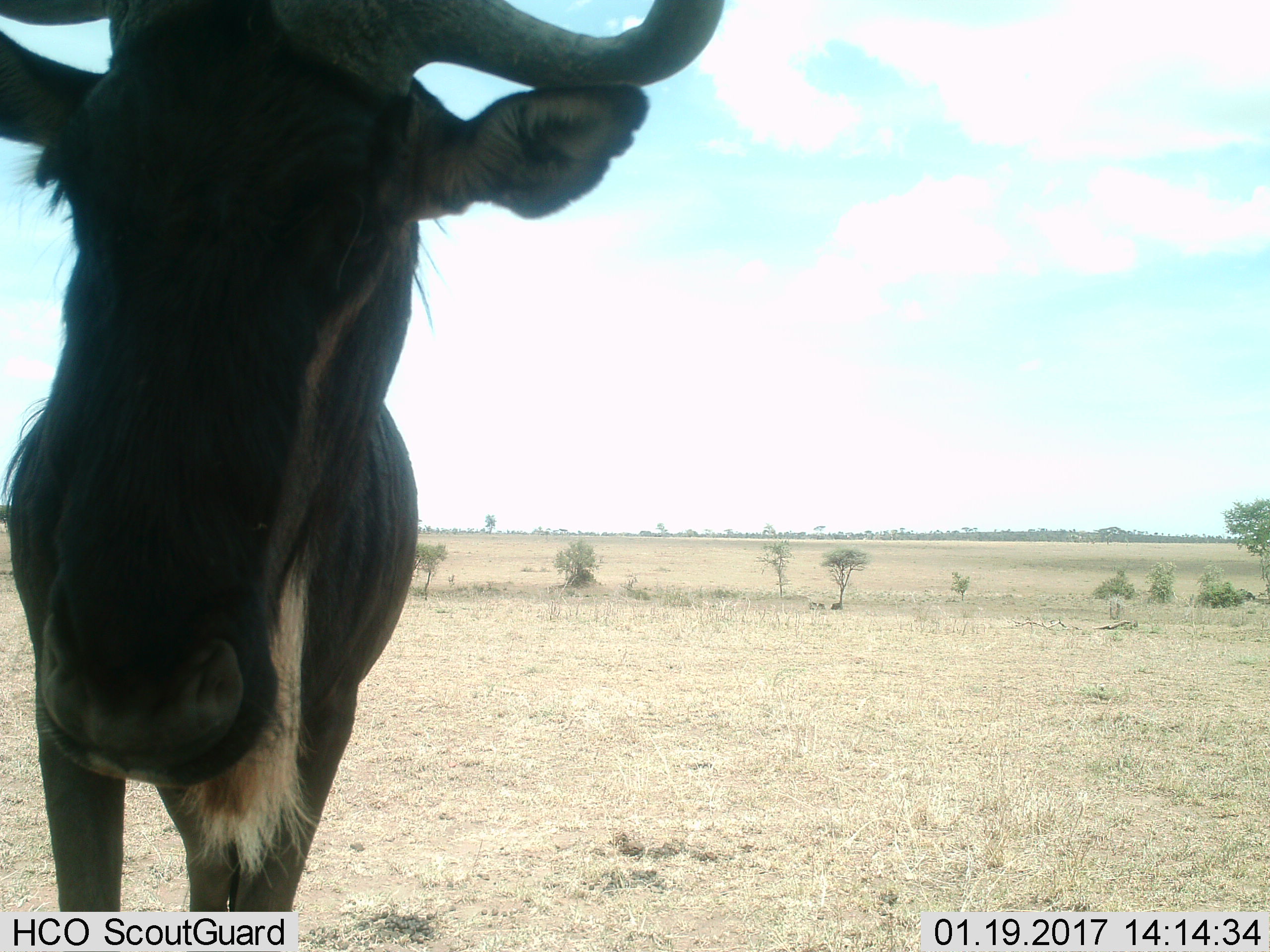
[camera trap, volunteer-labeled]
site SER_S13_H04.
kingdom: Animalia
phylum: Chordata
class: Mammalia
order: Artiodactyla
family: Bovidae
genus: Connochaetes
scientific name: Connochaetes taurinus taurinus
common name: blue wildebeest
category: wildebeestblue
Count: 1.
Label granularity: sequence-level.